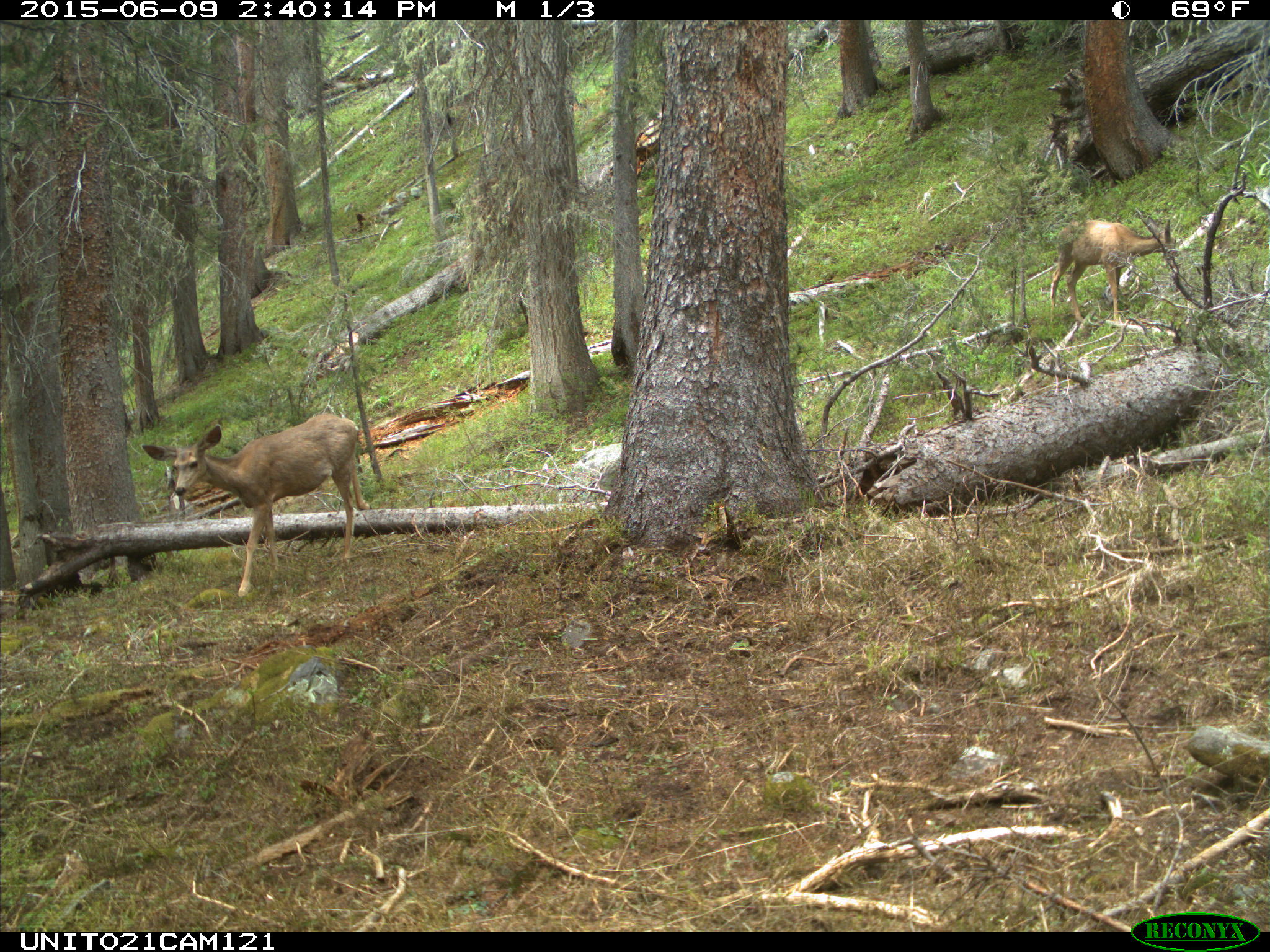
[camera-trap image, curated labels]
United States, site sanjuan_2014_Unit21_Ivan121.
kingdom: Animalia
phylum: Chordata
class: Mammalia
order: Artiodactyla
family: Cervidae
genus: Odocoileus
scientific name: Odocoileus hemionus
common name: mule deer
Odocoileus hemionus (mule deer).